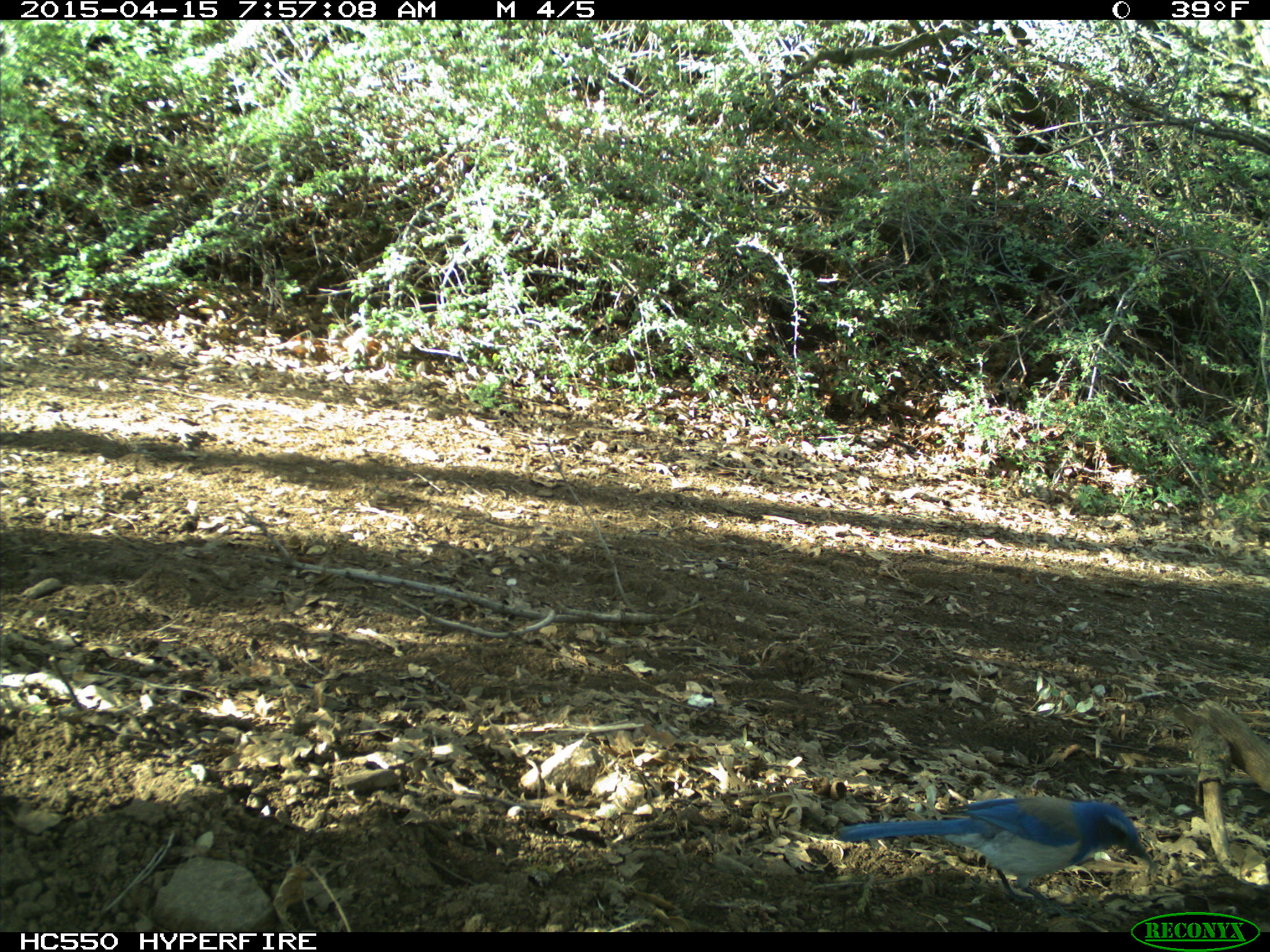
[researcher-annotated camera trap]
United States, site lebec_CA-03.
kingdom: Animalia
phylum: Chordata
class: Aves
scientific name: Aves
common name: birds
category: unidentified bird